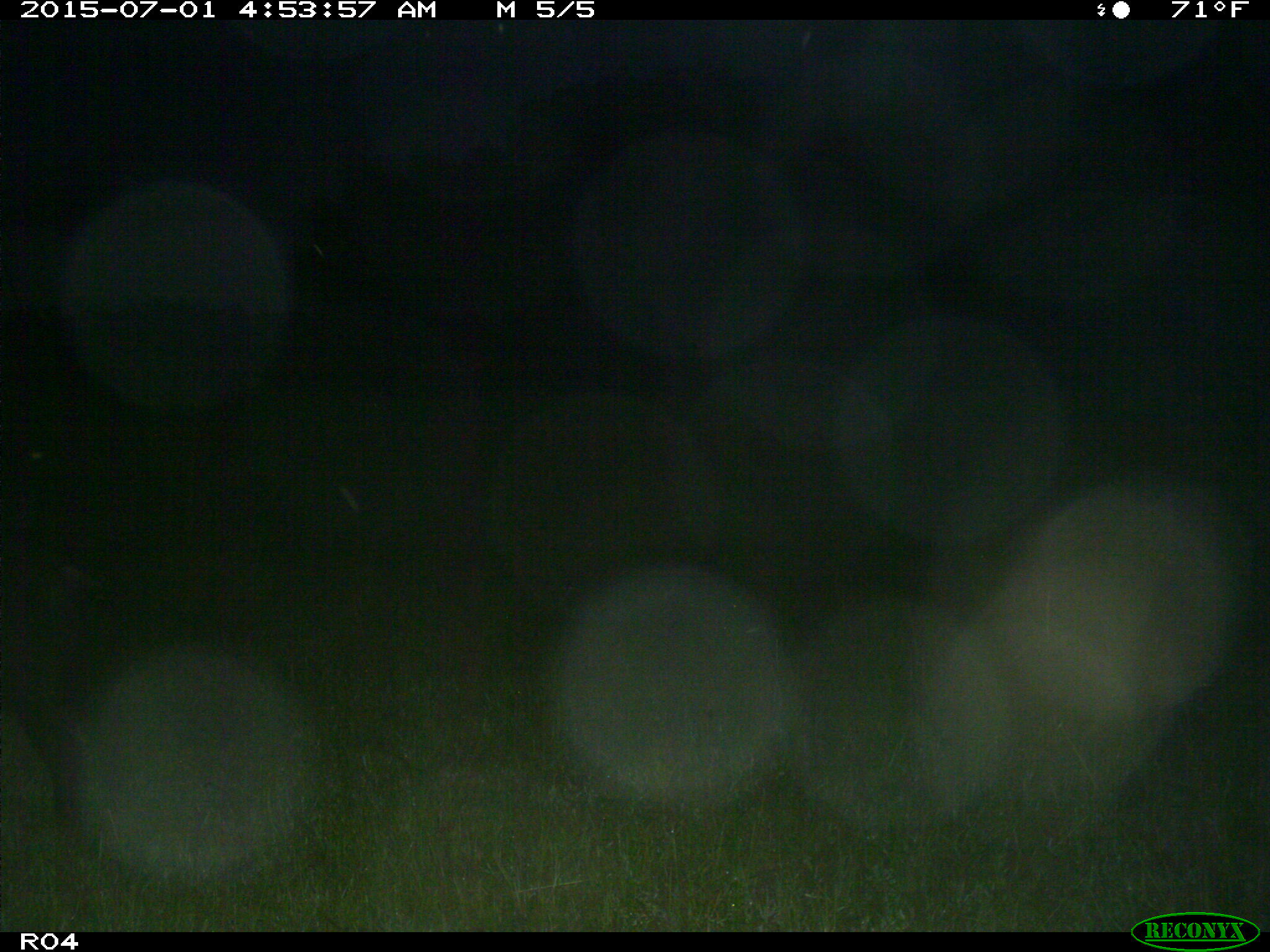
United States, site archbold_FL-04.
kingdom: Animalia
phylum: Chordata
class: Mammalia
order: Artiodactyla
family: Suidae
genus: Sus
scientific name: Sus scrofa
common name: wild boar